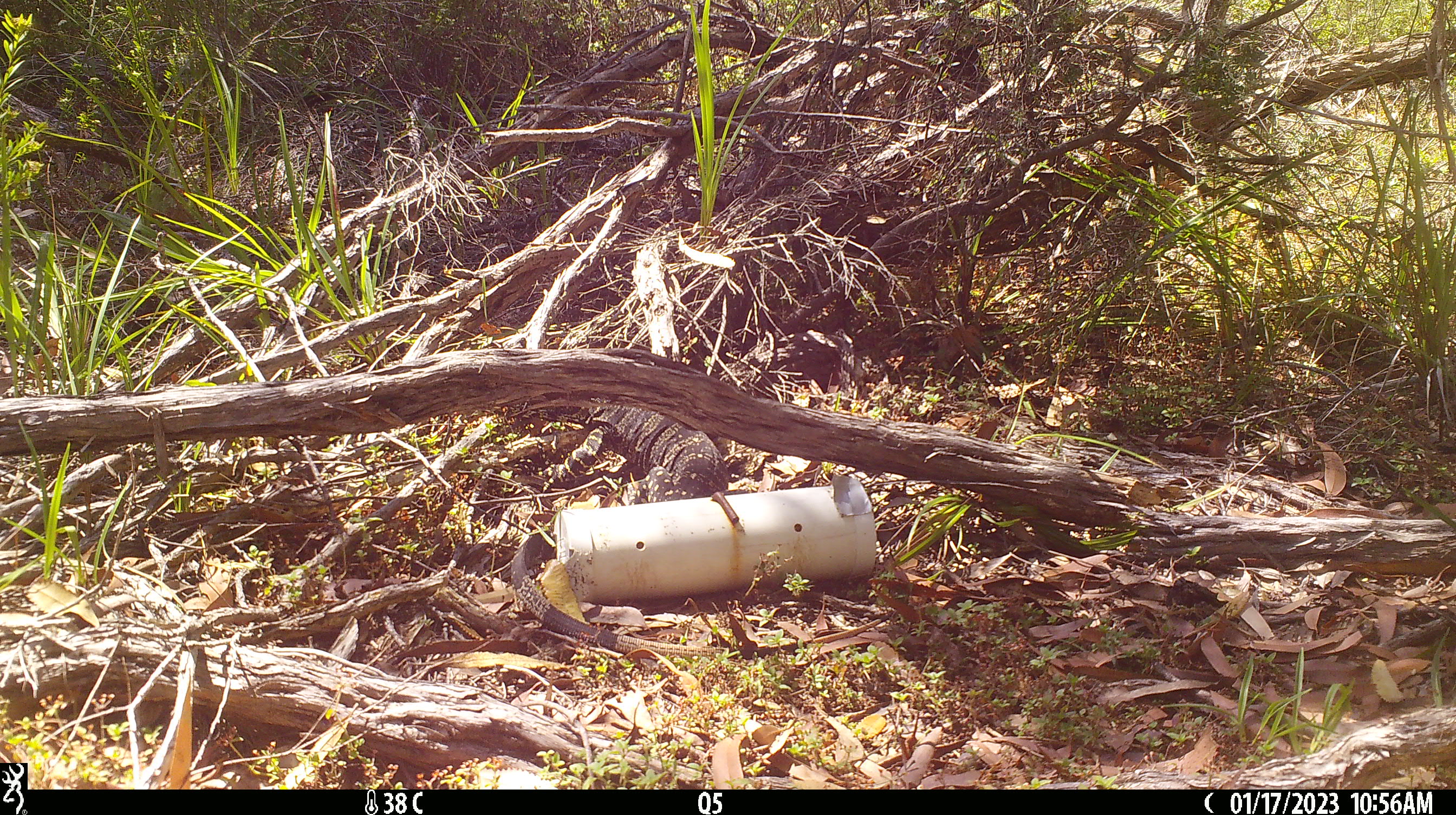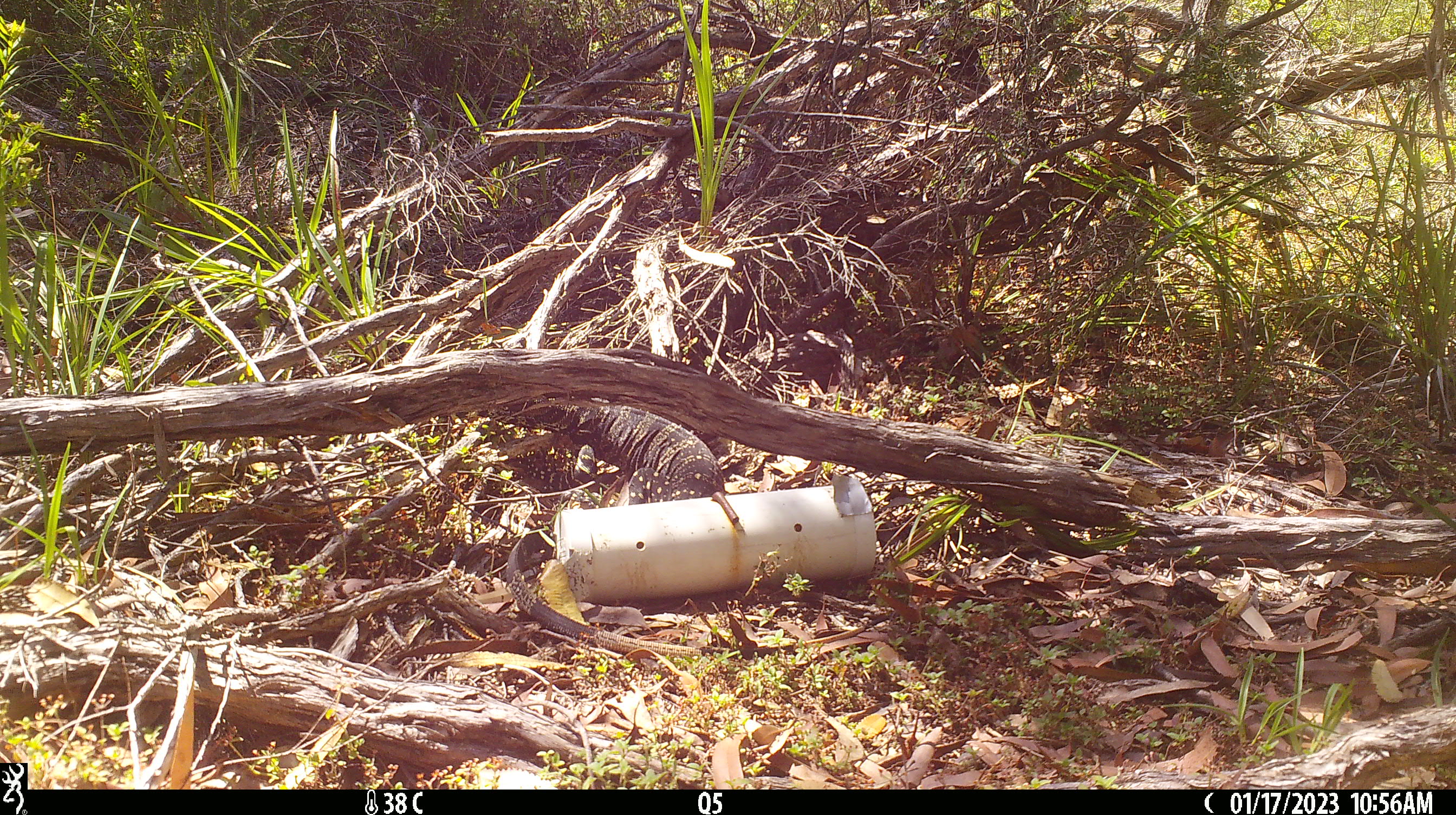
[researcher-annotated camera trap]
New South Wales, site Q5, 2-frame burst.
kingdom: Animalia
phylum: Chordata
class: Reptilia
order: Squamata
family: Varanidae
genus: Varanus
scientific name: Varanus varius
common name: lace monitor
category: goanna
Goanna (lace monitor) (Varanus varius).